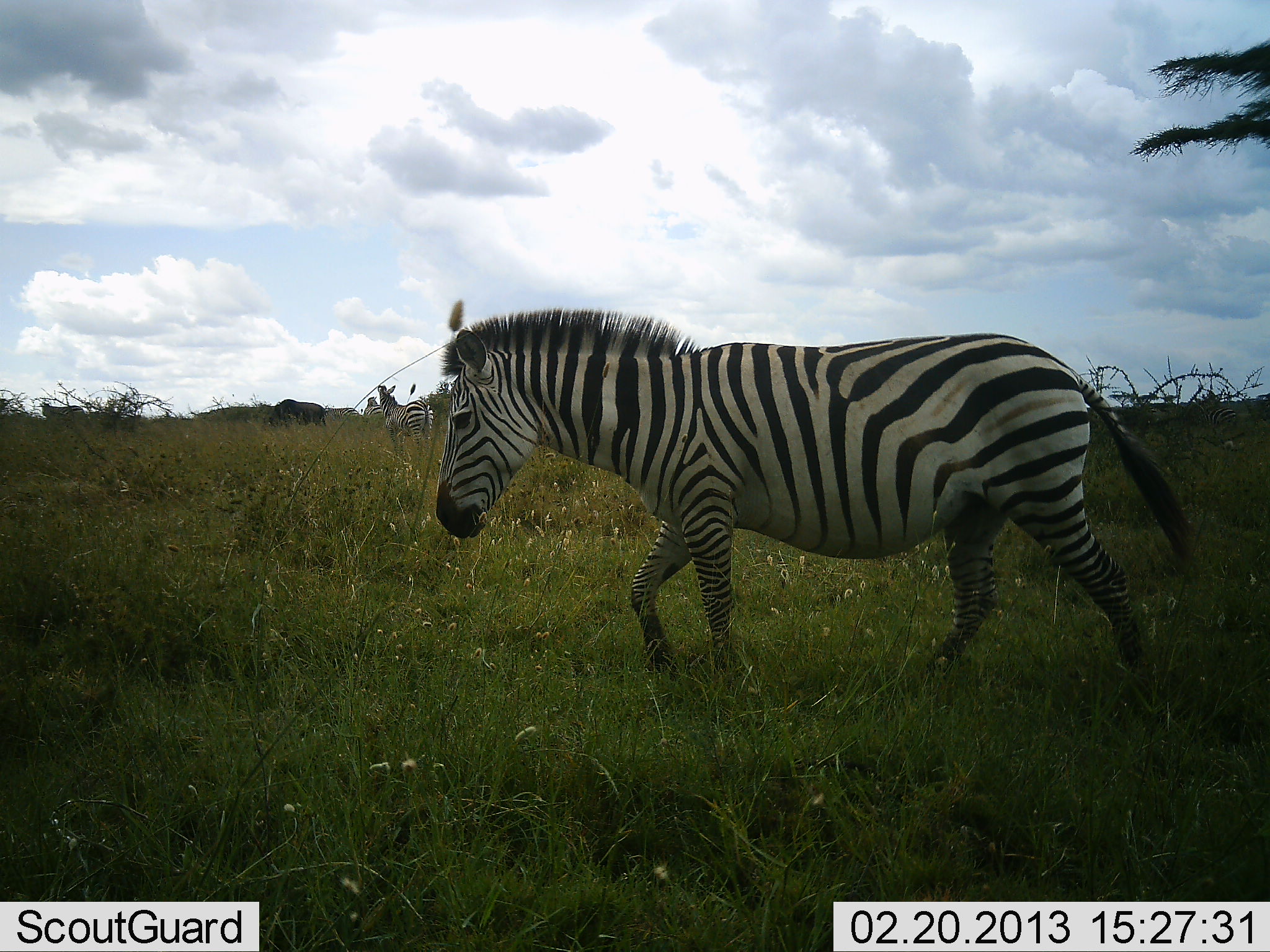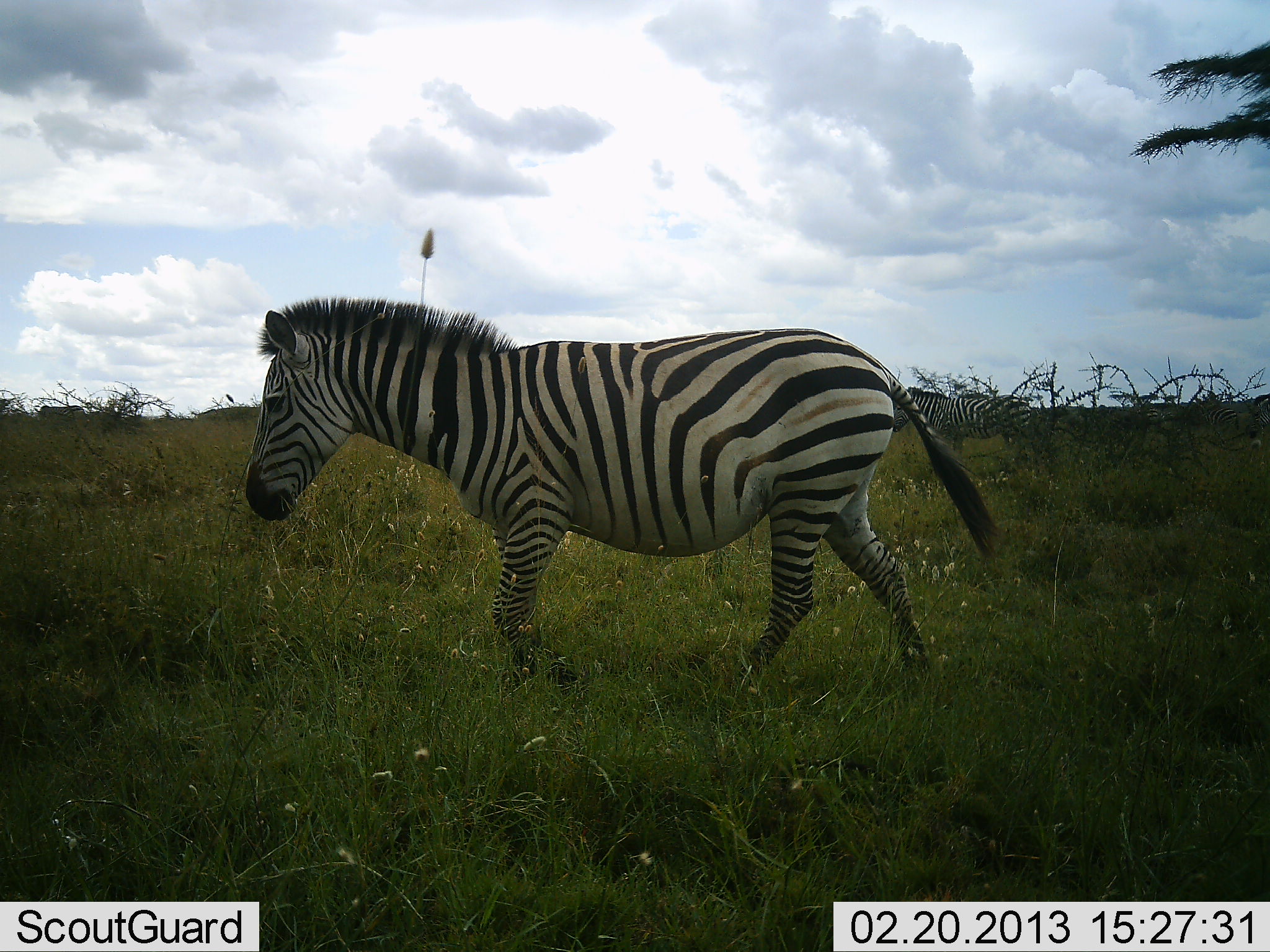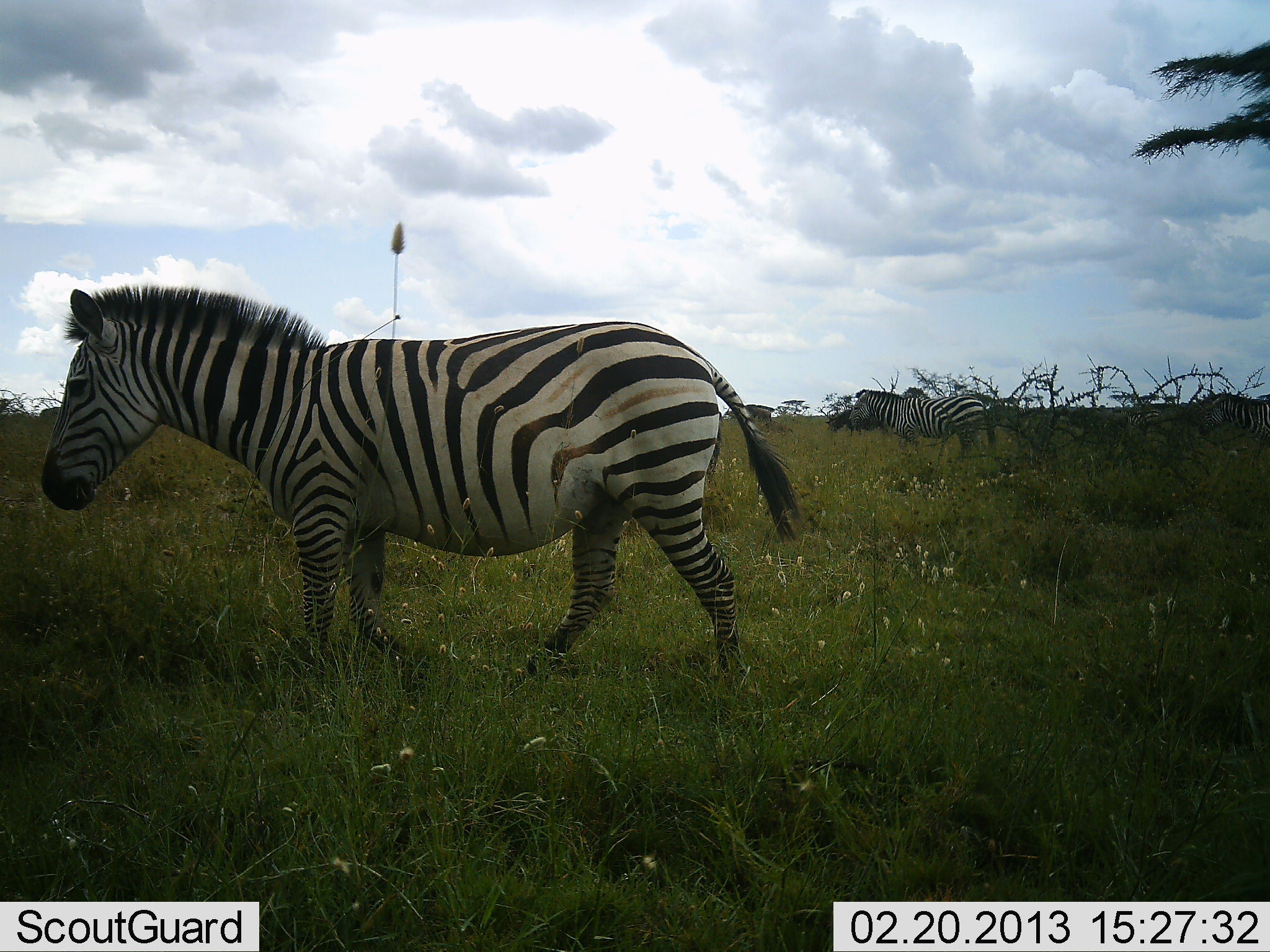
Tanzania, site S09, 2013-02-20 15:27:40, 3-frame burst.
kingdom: Animalia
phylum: Chordata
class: Mammalia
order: Perissodactyla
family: Equidae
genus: Equus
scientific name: Equus quagga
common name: plains zebra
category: zebra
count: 2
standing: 12%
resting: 0%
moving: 96%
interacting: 0%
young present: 0%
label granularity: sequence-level